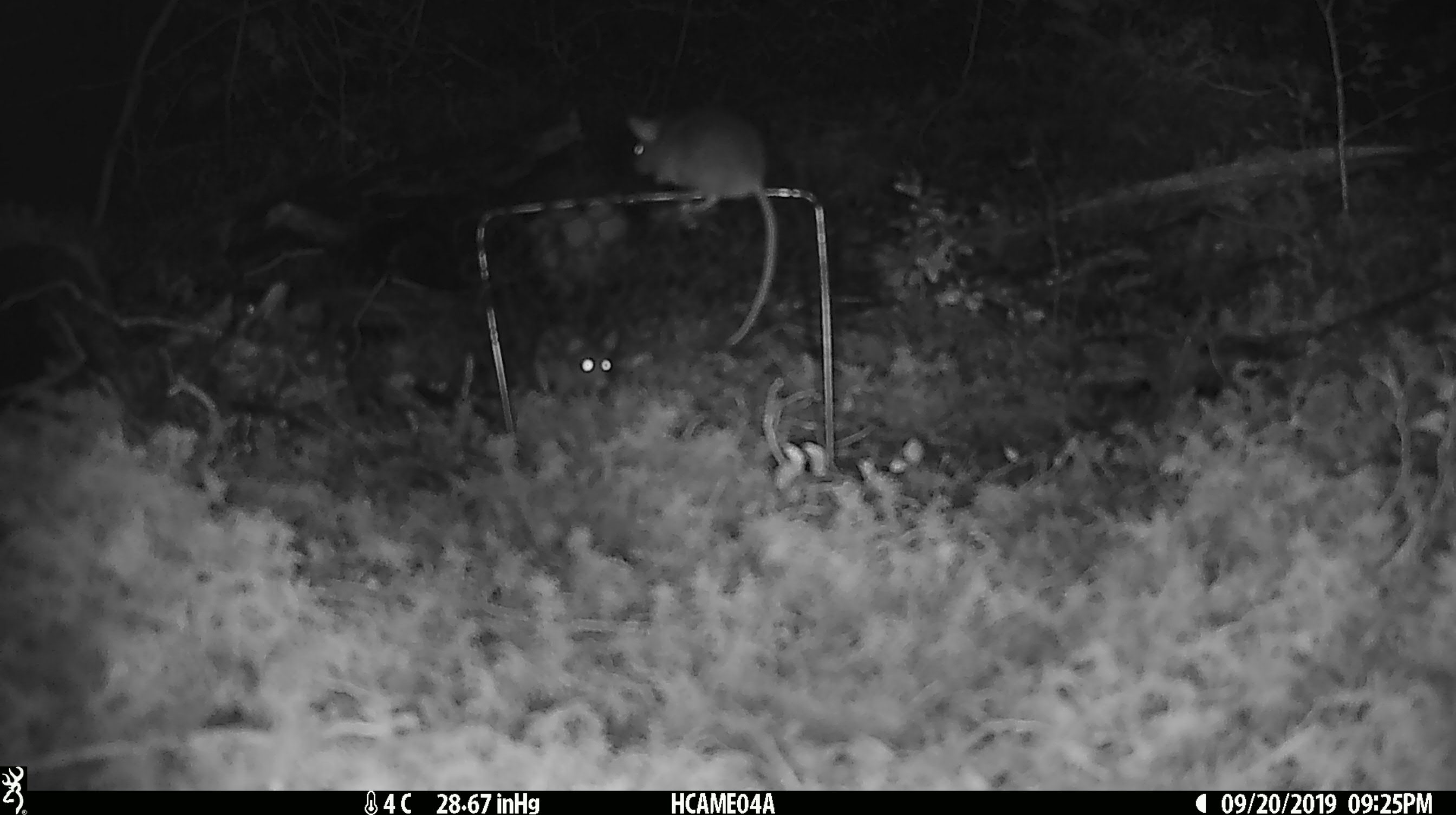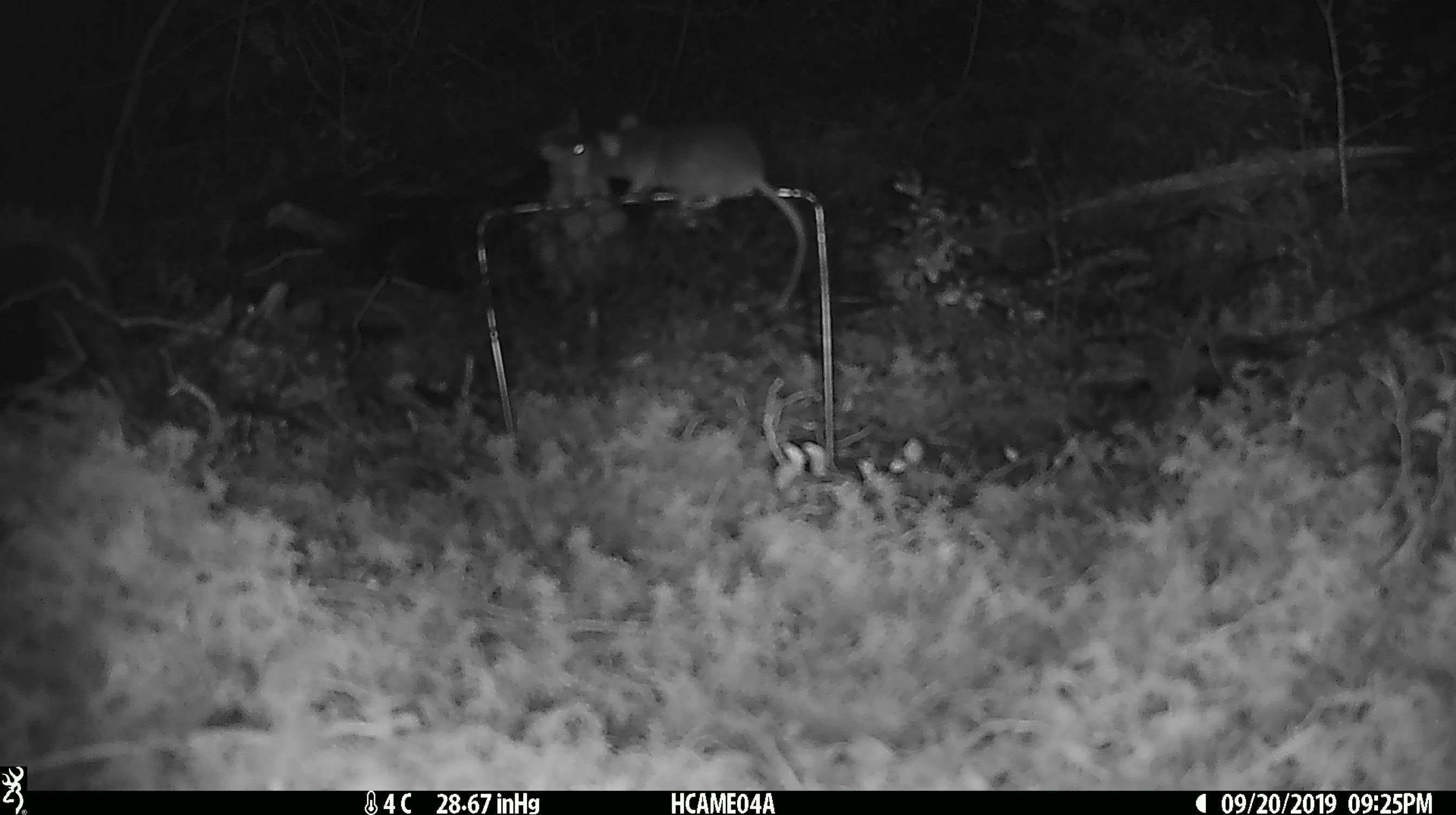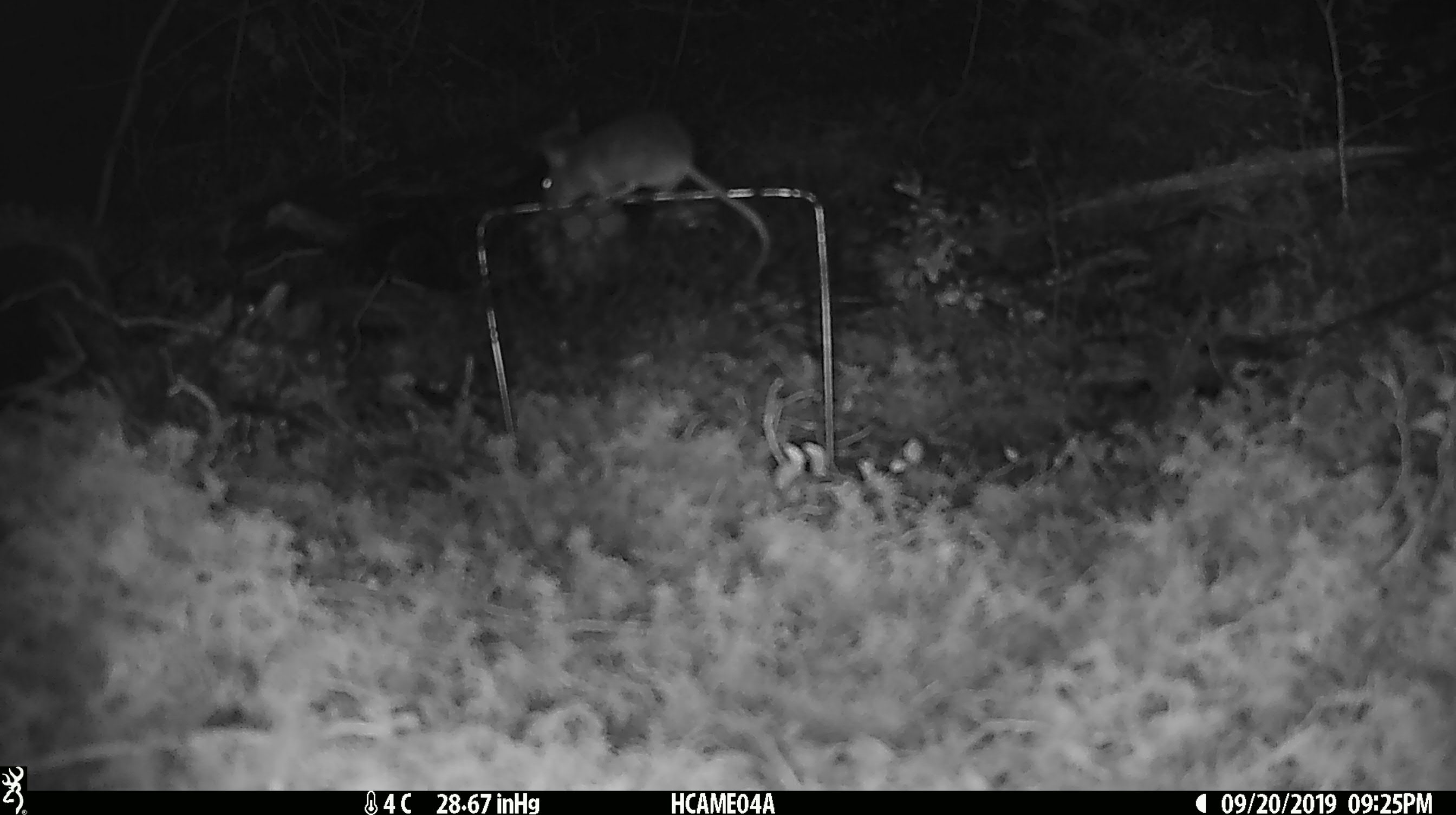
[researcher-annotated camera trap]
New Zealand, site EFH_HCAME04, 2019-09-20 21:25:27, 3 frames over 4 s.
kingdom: Animalia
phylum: Chordata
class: Mammalia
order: Rodentia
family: Muridae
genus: Mus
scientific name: Mus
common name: mouse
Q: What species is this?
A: Mouse (Mus).